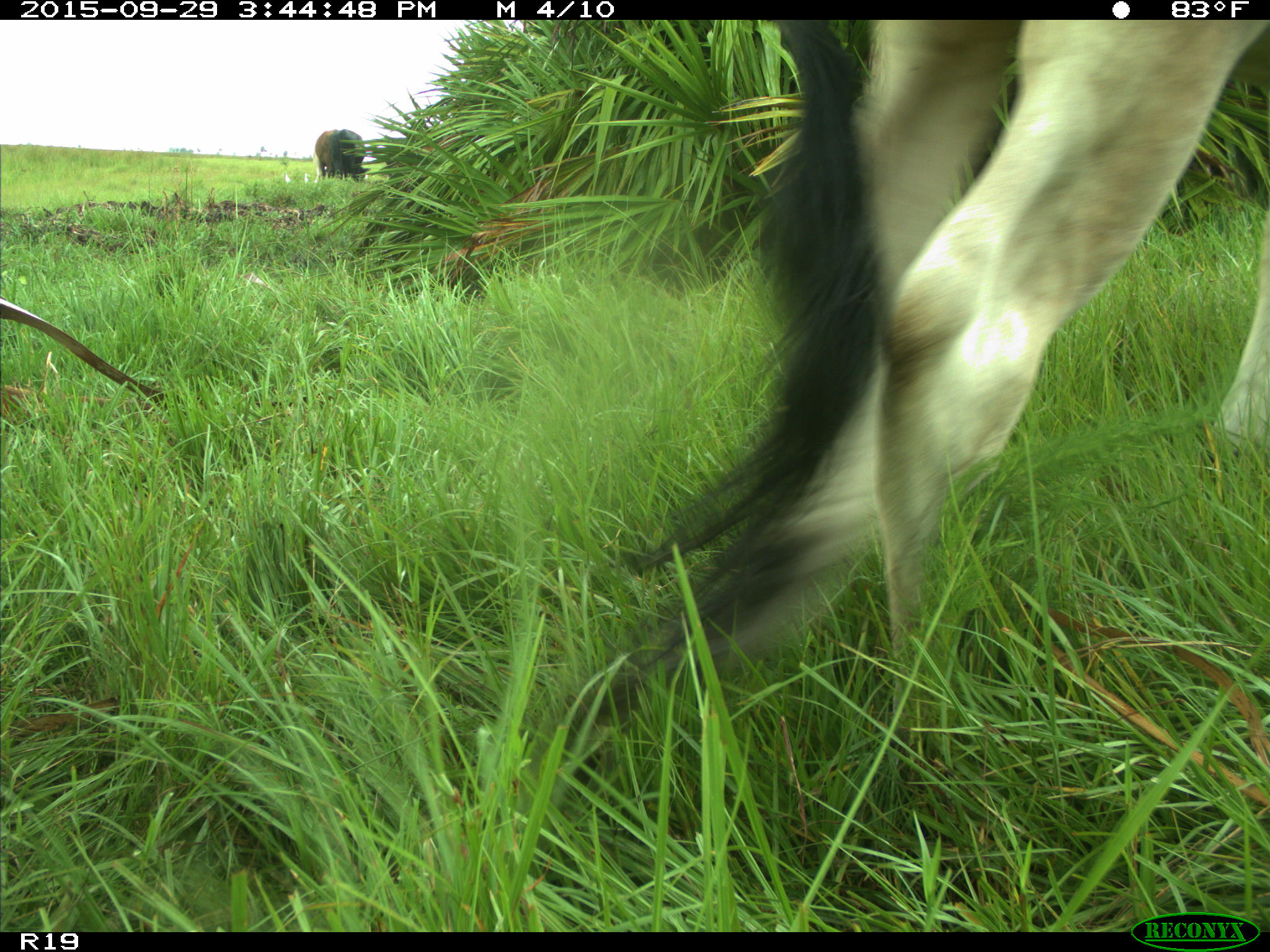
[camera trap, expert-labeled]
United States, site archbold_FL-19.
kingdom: Animalia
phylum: Chordata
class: Mammalia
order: Artiodactyla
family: Bovidae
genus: Bos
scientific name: Bos taurus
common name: domestic cow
Bos taurus (domestic cow).